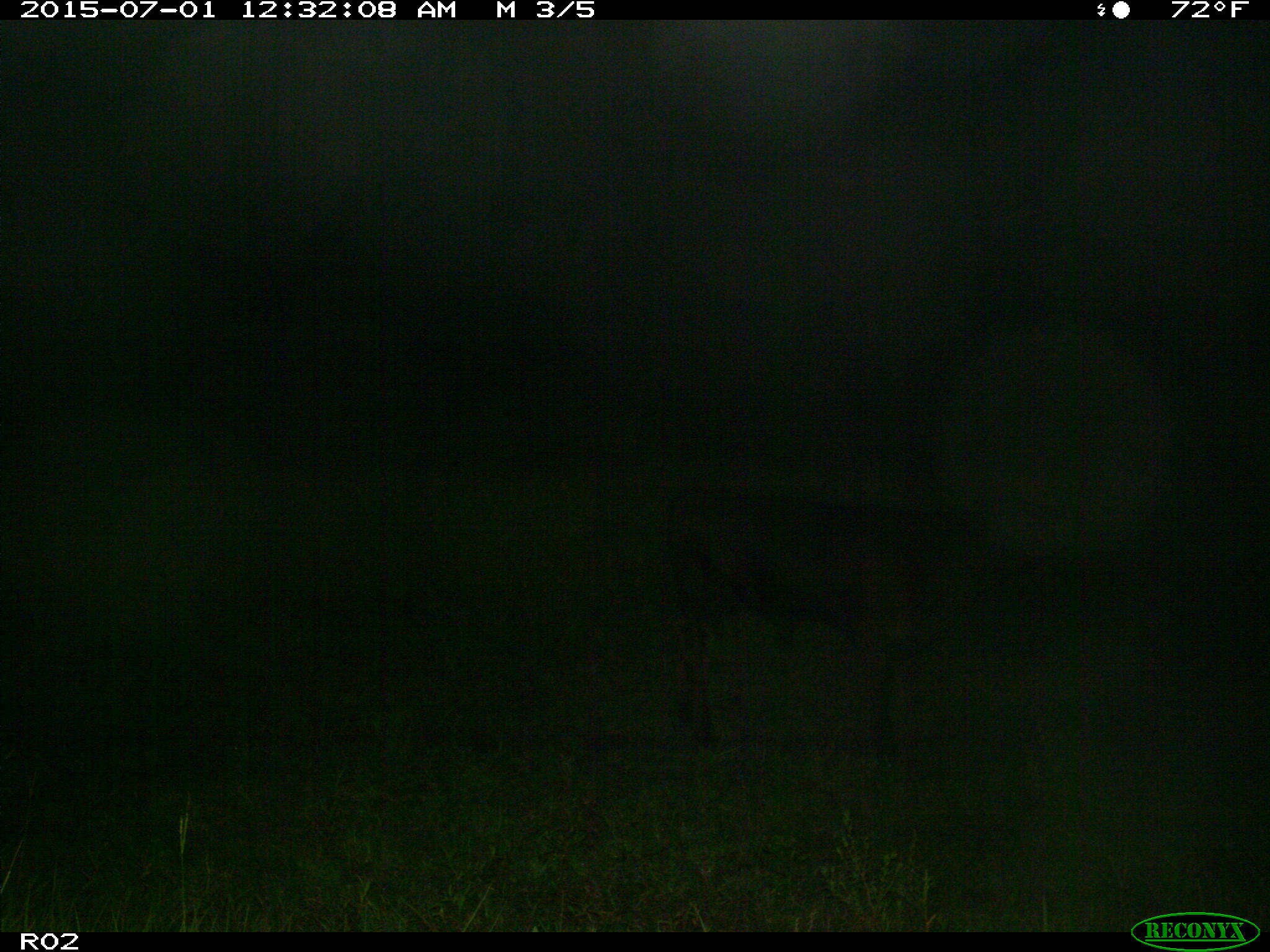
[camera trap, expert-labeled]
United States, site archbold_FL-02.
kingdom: Animalia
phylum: Chordata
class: Mammalia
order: Artiodactyla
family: Bovidae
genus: Bos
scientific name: Bos taurus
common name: domestic cow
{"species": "Bos taurus (domestic cow)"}